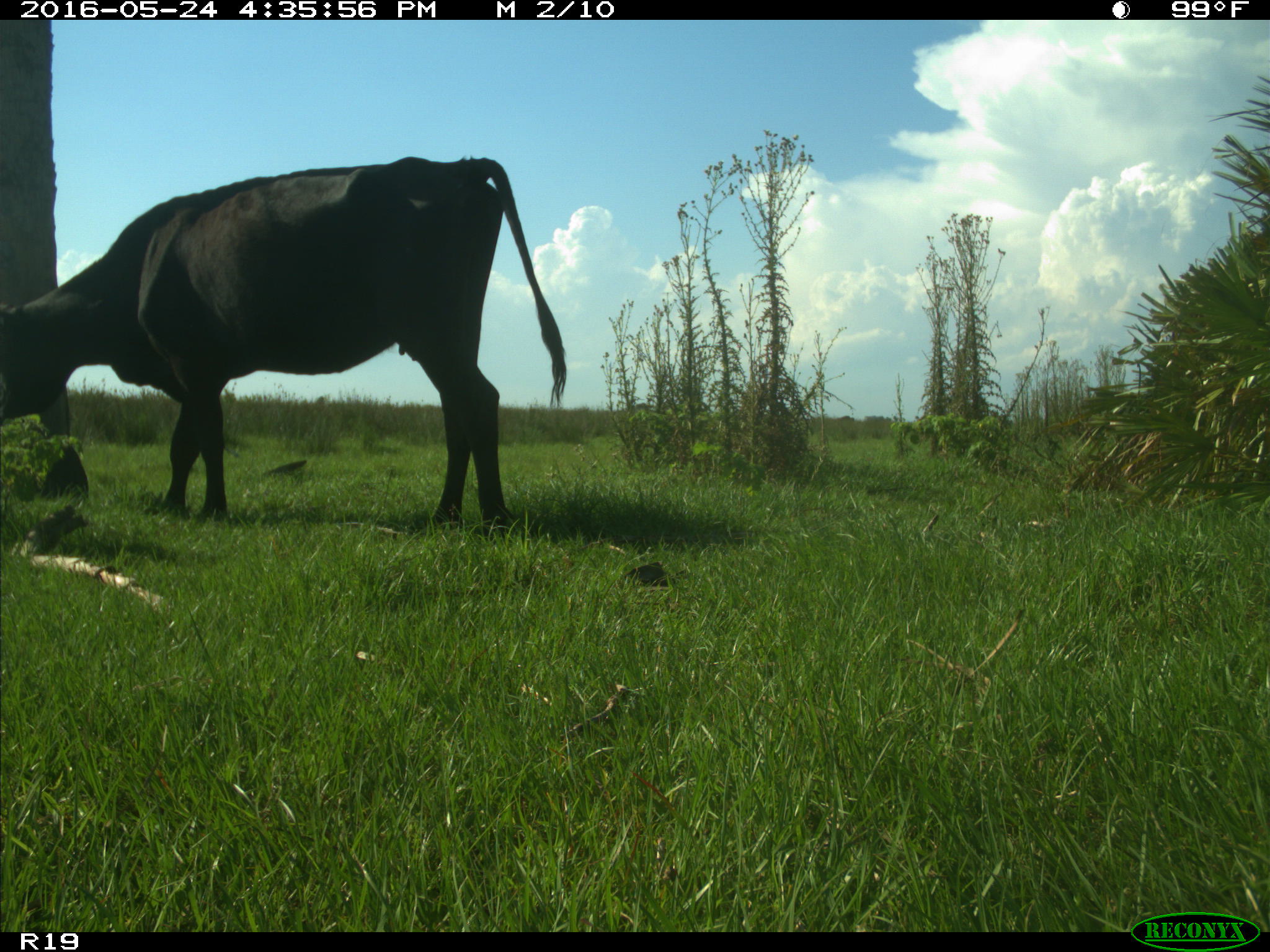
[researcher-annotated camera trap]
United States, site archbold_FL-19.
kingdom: Animalia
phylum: Chordata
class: Mammalia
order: Artiodactyla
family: Bovidae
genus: Bos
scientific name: Bos taurus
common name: domestic cow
Bos taurus (domestic cow).